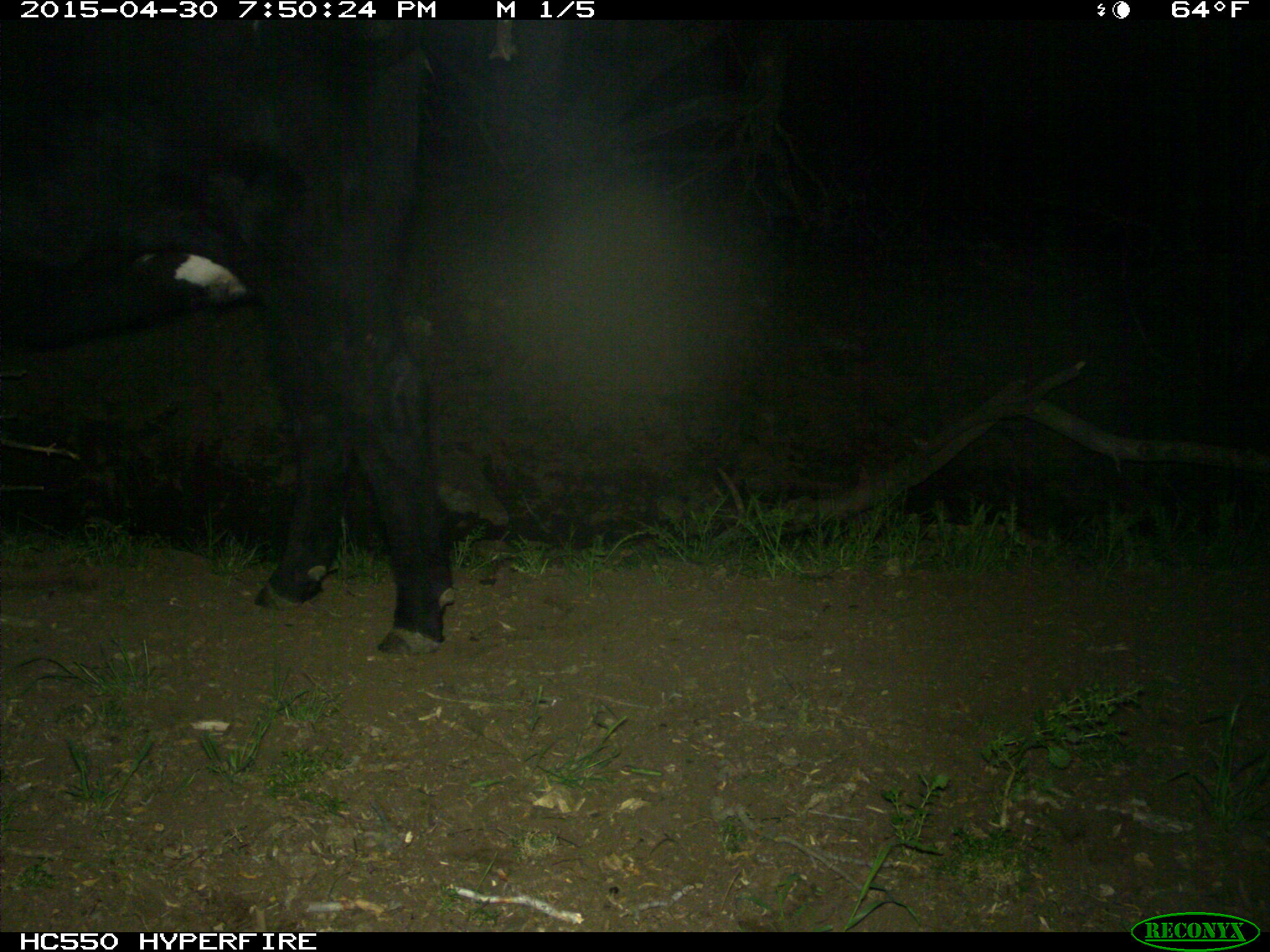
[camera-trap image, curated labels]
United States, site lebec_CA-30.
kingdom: Animalia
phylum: Chordata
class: Mammalia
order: Artiodactyla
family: Bovidae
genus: Bos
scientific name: Bos taurus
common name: domestic cow